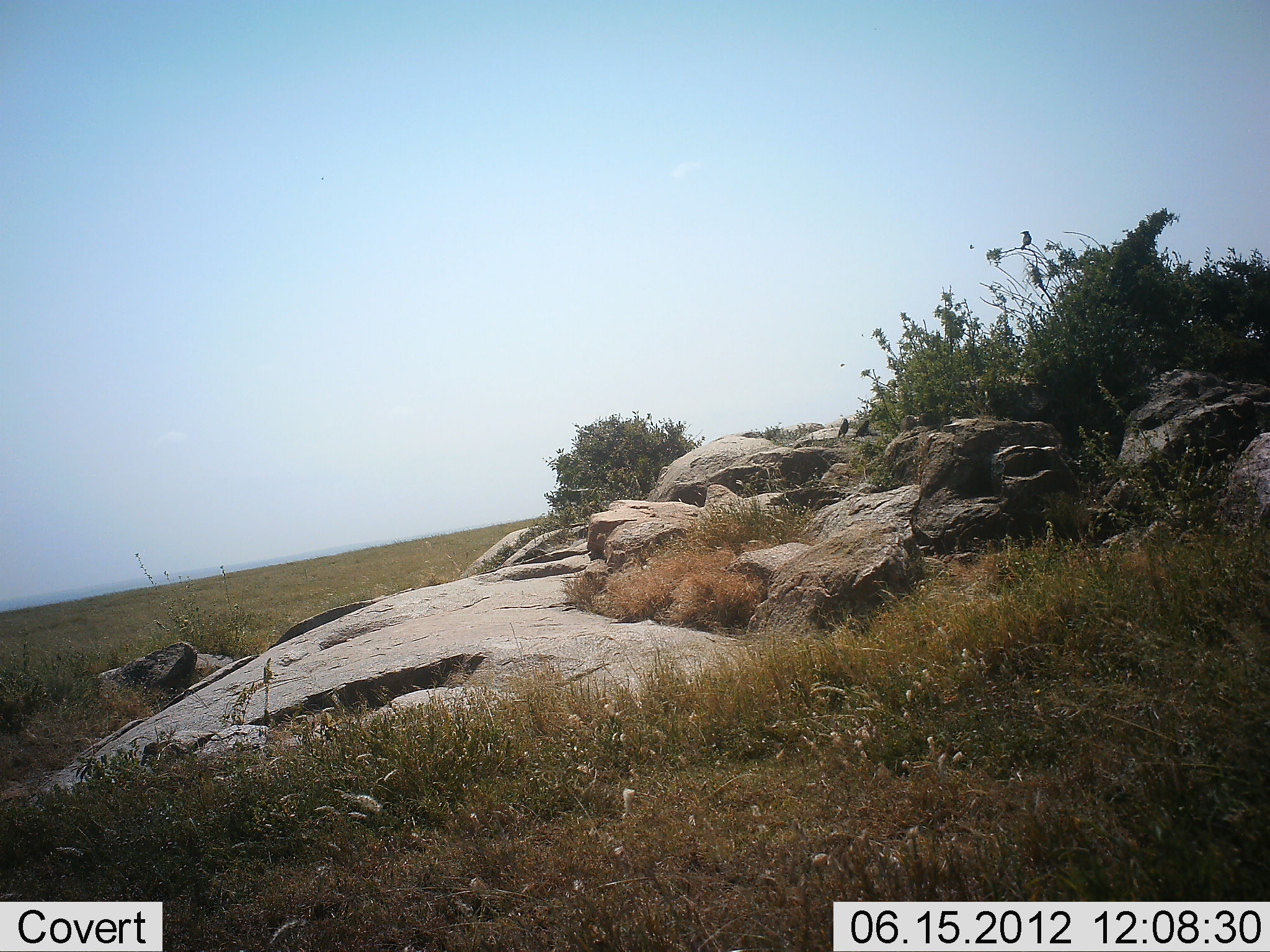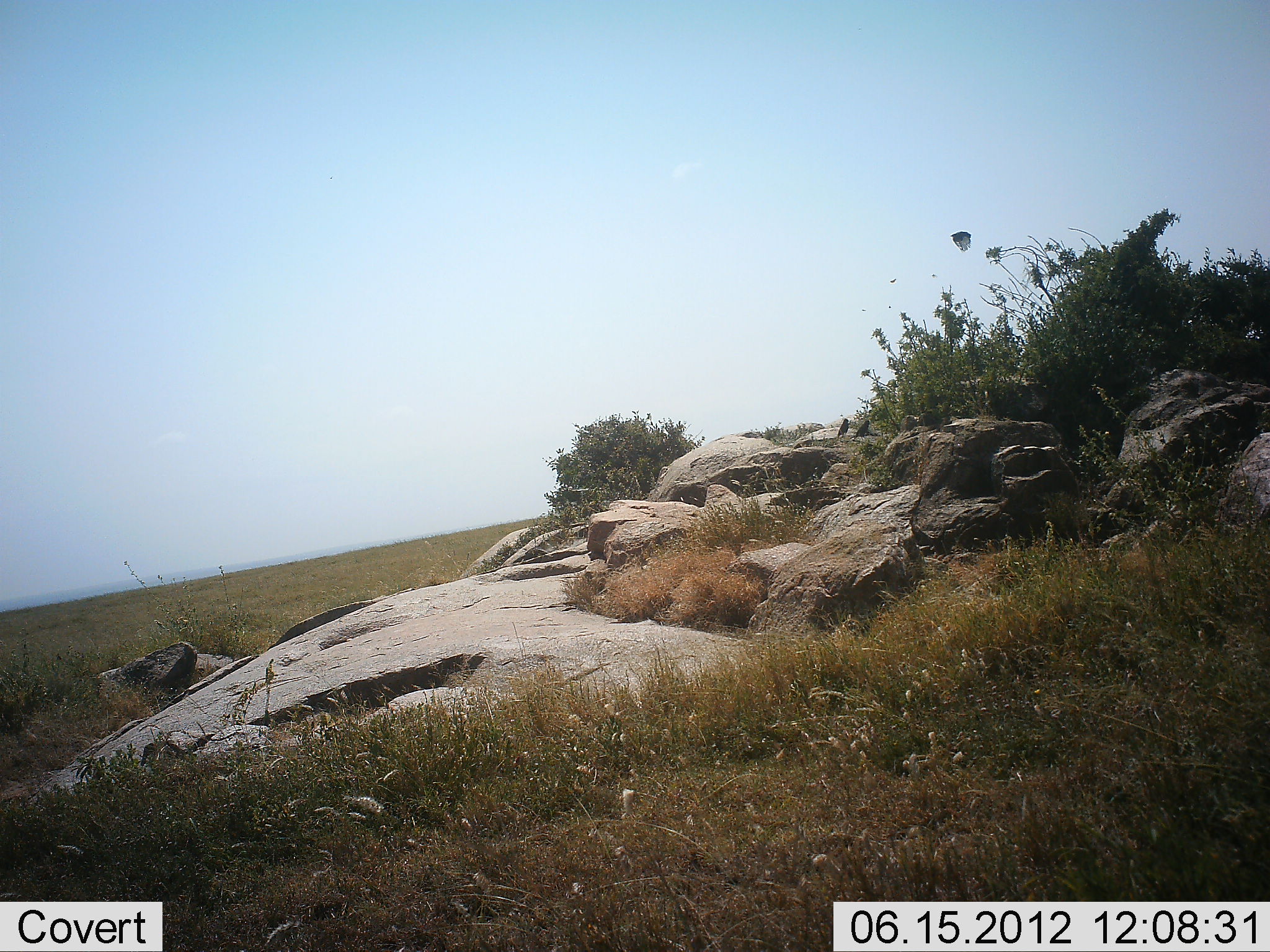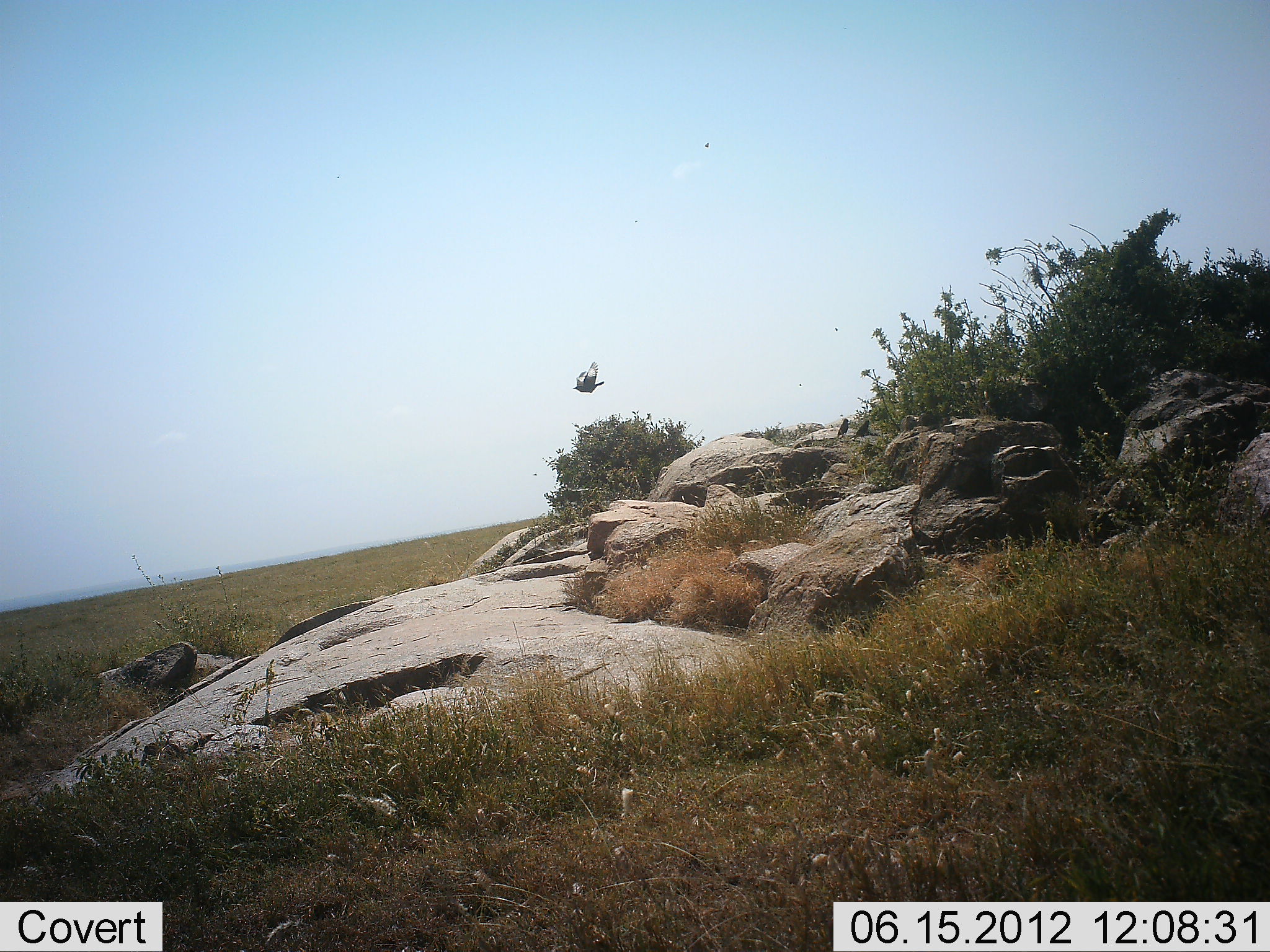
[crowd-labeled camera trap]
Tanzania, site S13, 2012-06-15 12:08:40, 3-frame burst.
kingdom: Animalia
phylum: Chordata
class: Aves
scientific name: Aves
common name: bird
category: otherbird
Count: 1.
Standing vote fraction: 20%.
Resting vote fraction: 10%.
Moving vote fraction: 100%.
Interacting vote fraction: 0%.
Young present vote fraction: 0%.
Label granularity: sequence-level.